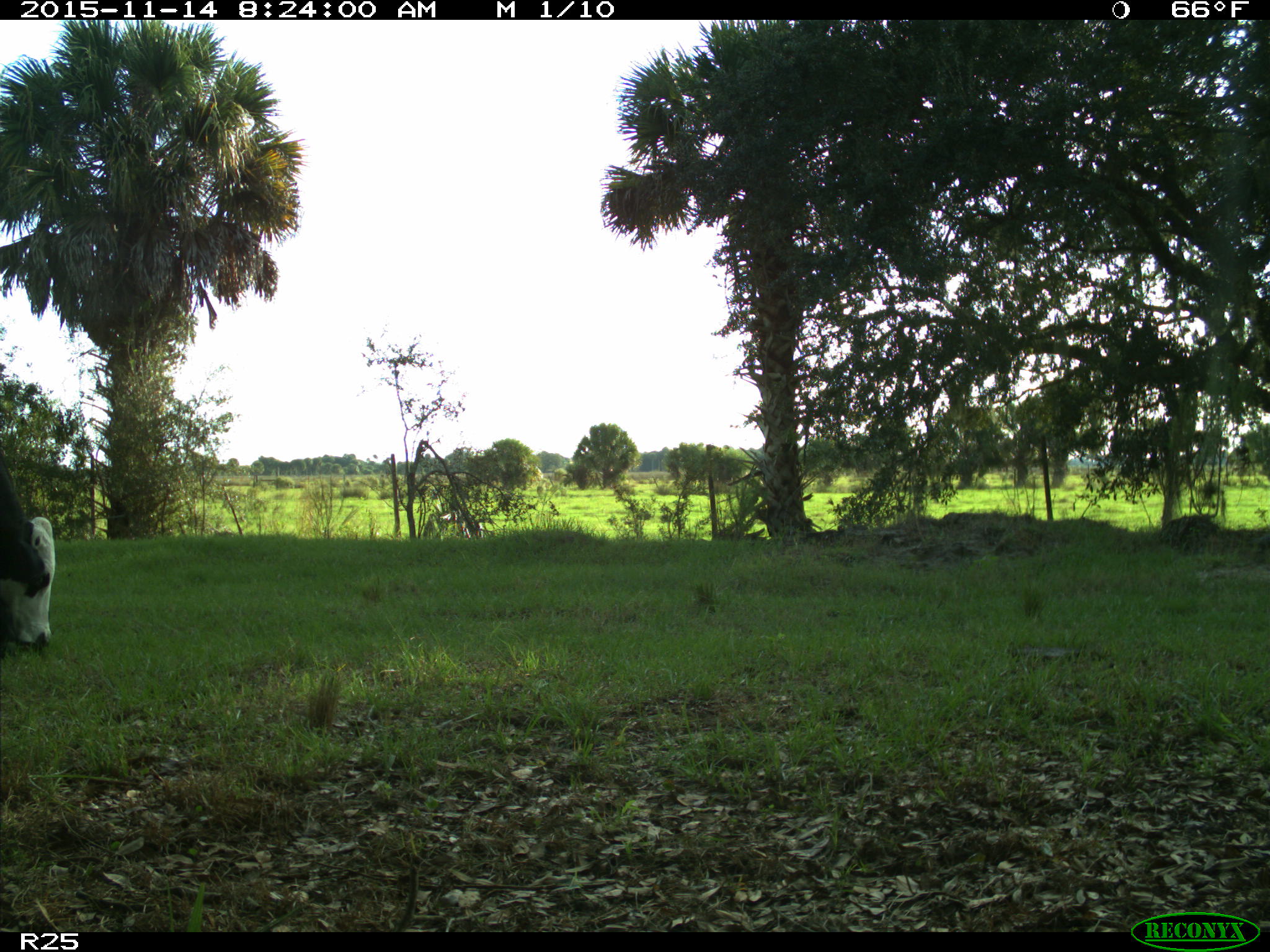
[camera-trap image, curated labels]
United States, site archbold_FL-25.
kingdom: Animalia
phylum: Chordata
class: Mammalia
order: Artiodactyla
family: Bovidae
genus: Bos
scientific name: Bos taurus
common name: domestic cow